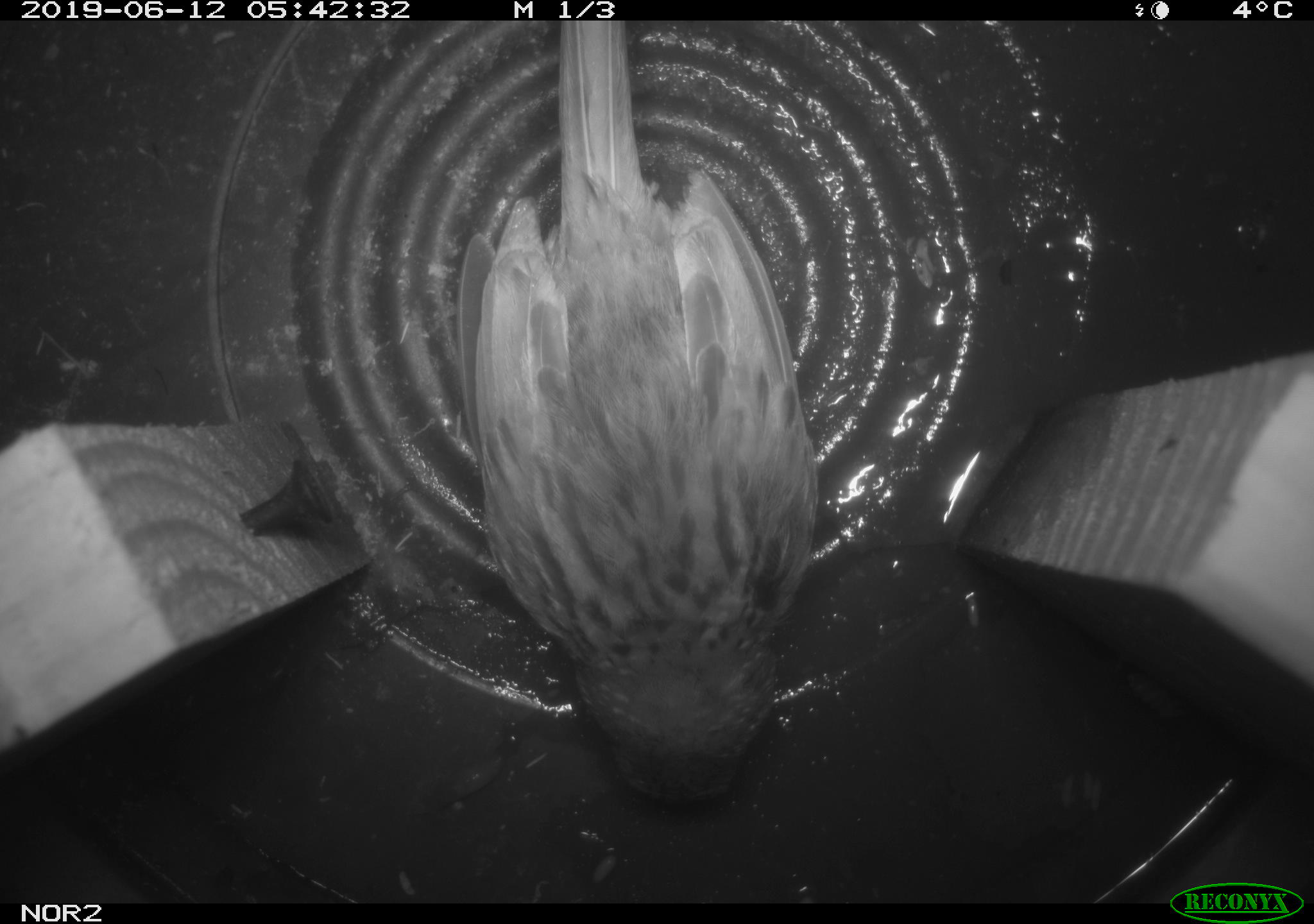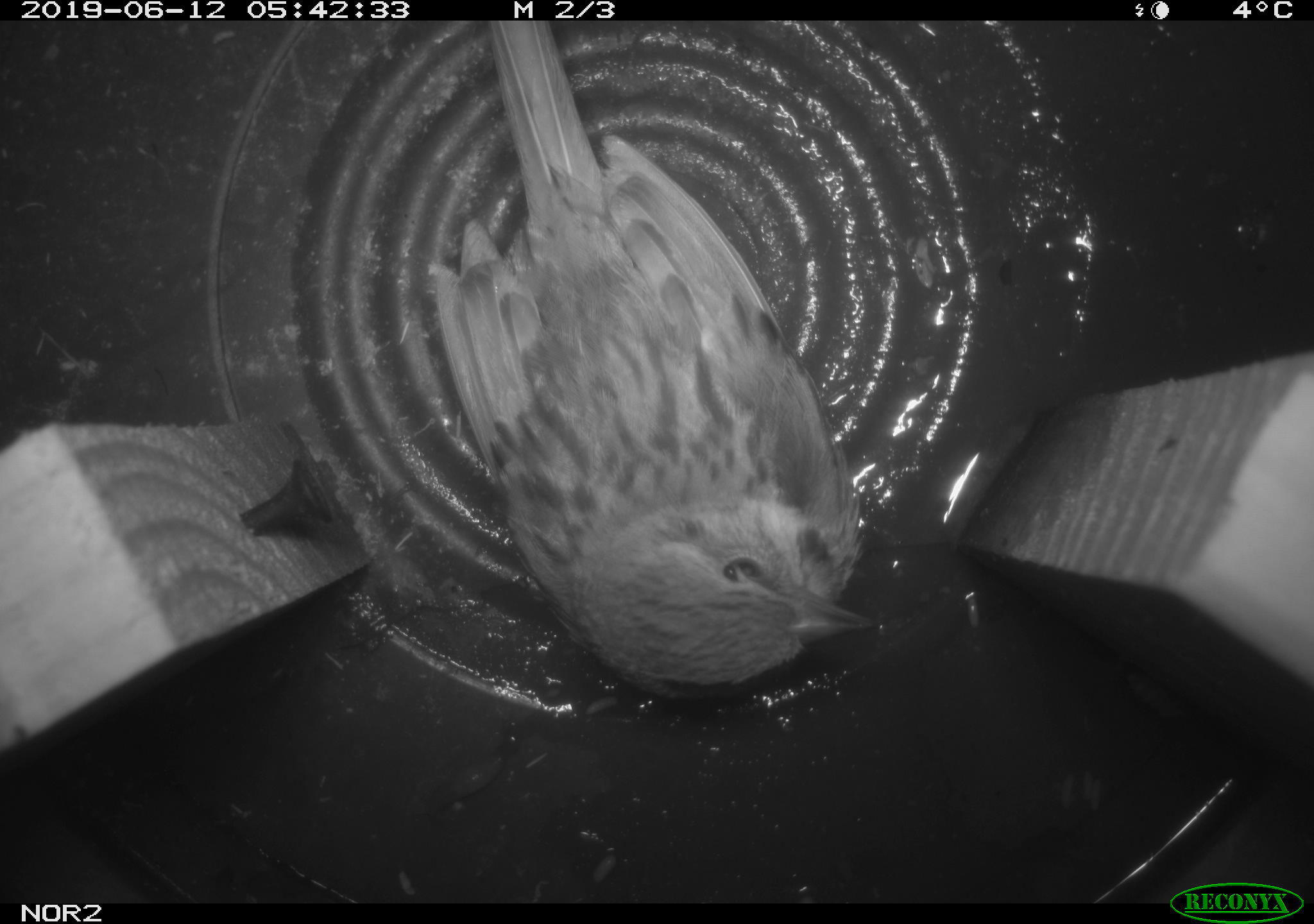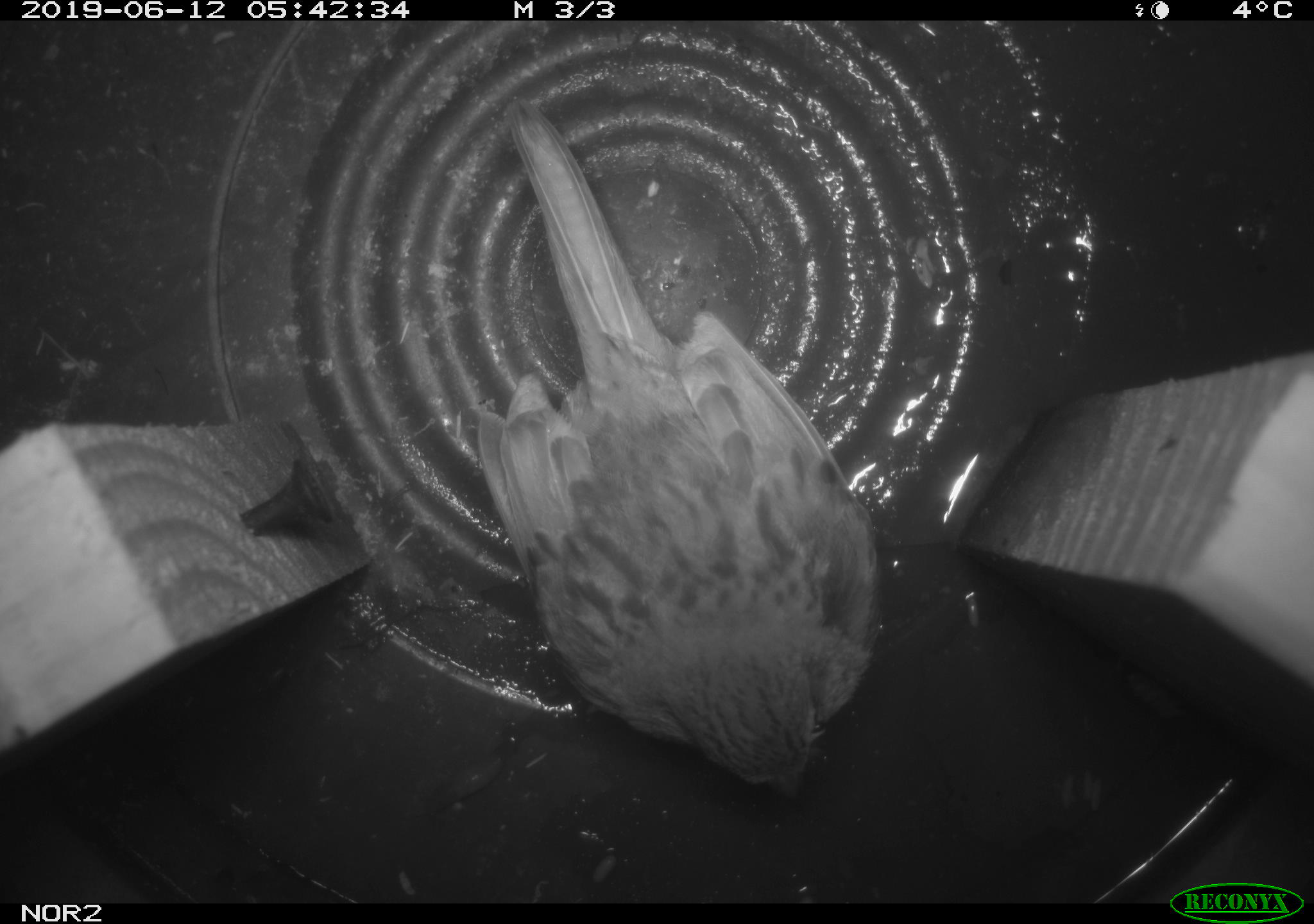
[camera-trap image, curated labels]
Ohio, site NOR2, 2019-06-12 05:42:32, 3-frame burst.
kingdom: Animalia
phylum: Chordata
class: Aves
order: Passeriformes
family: Passerellidae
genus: Melospiza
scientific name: Melospiza melodia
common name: song sparrow